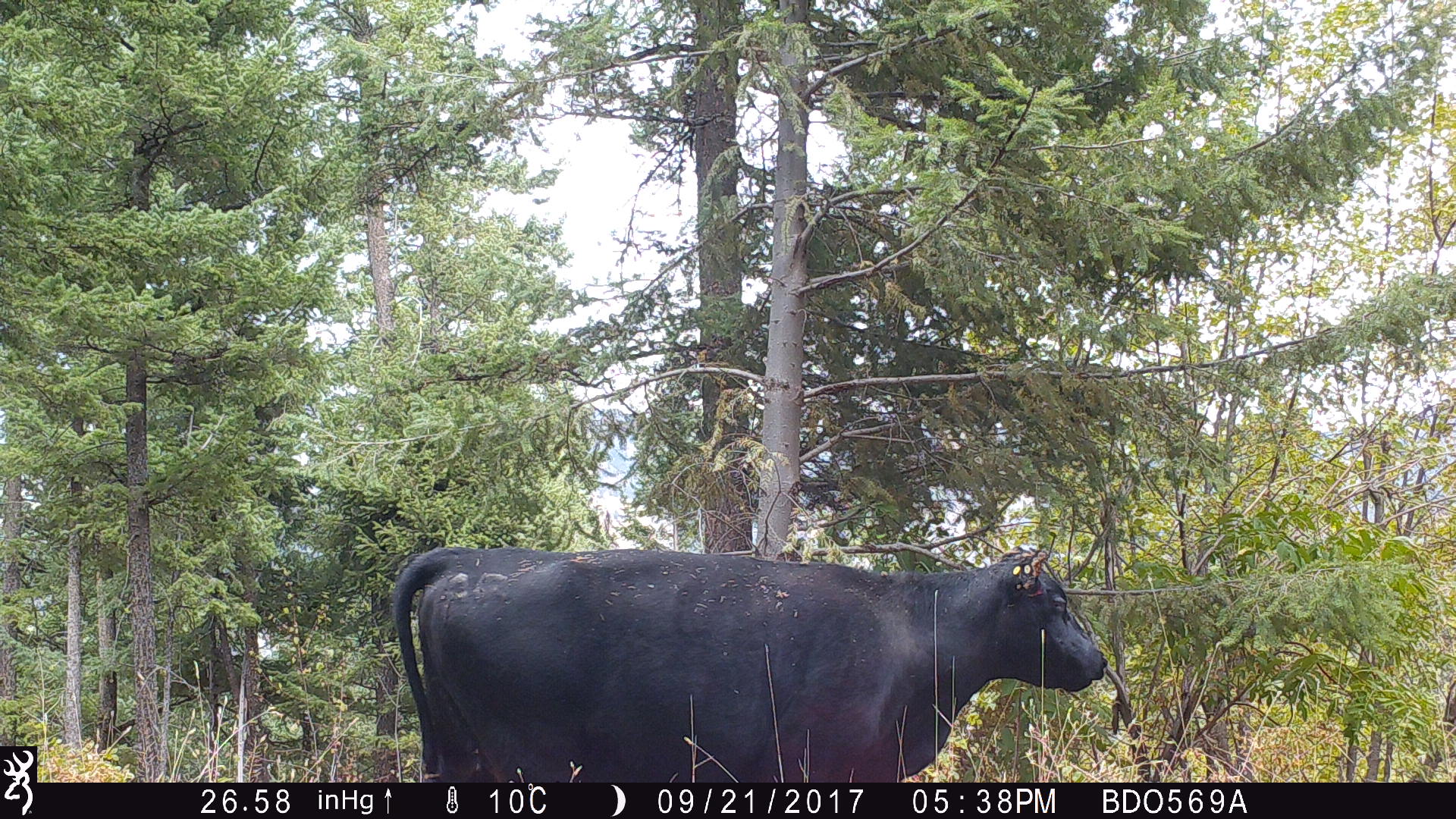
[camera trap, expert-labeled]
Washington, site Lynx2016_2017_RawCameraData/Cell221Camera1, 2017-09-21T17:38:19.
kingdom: Animalia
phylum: Chordata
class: Mammalia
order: Artiodactyla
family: Bovidae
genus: Bos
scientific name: Bos taurus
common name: domestic cattle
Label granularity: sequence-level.